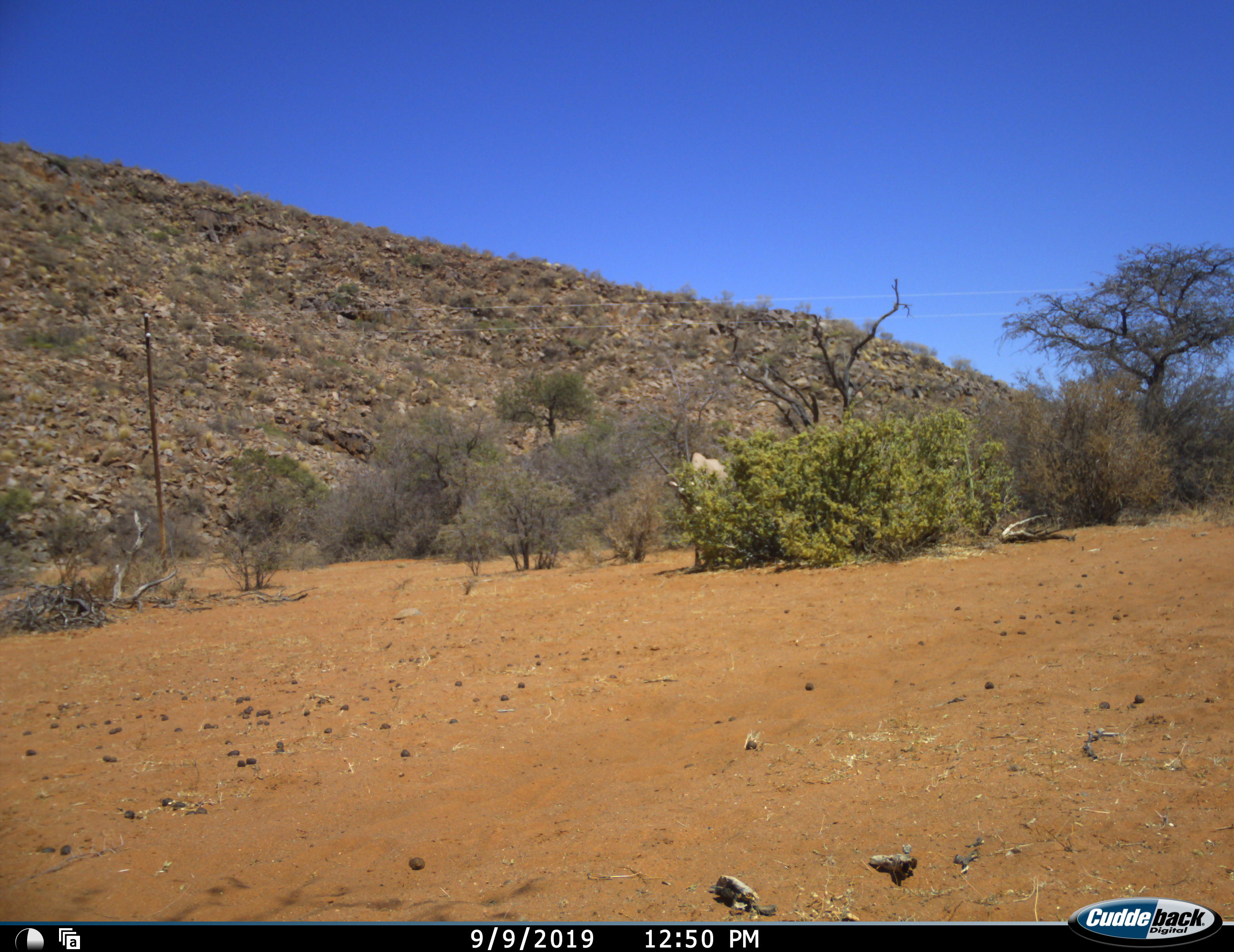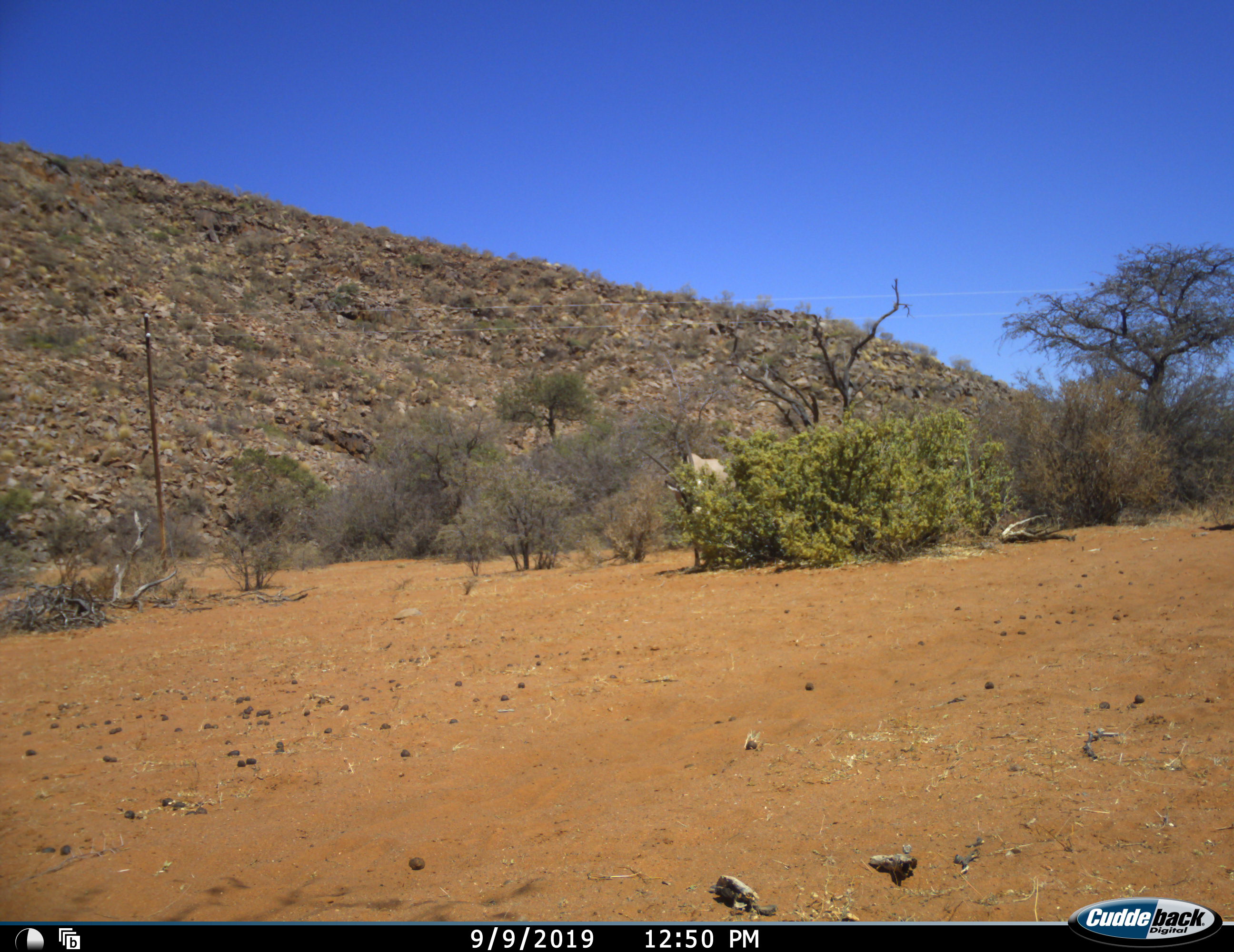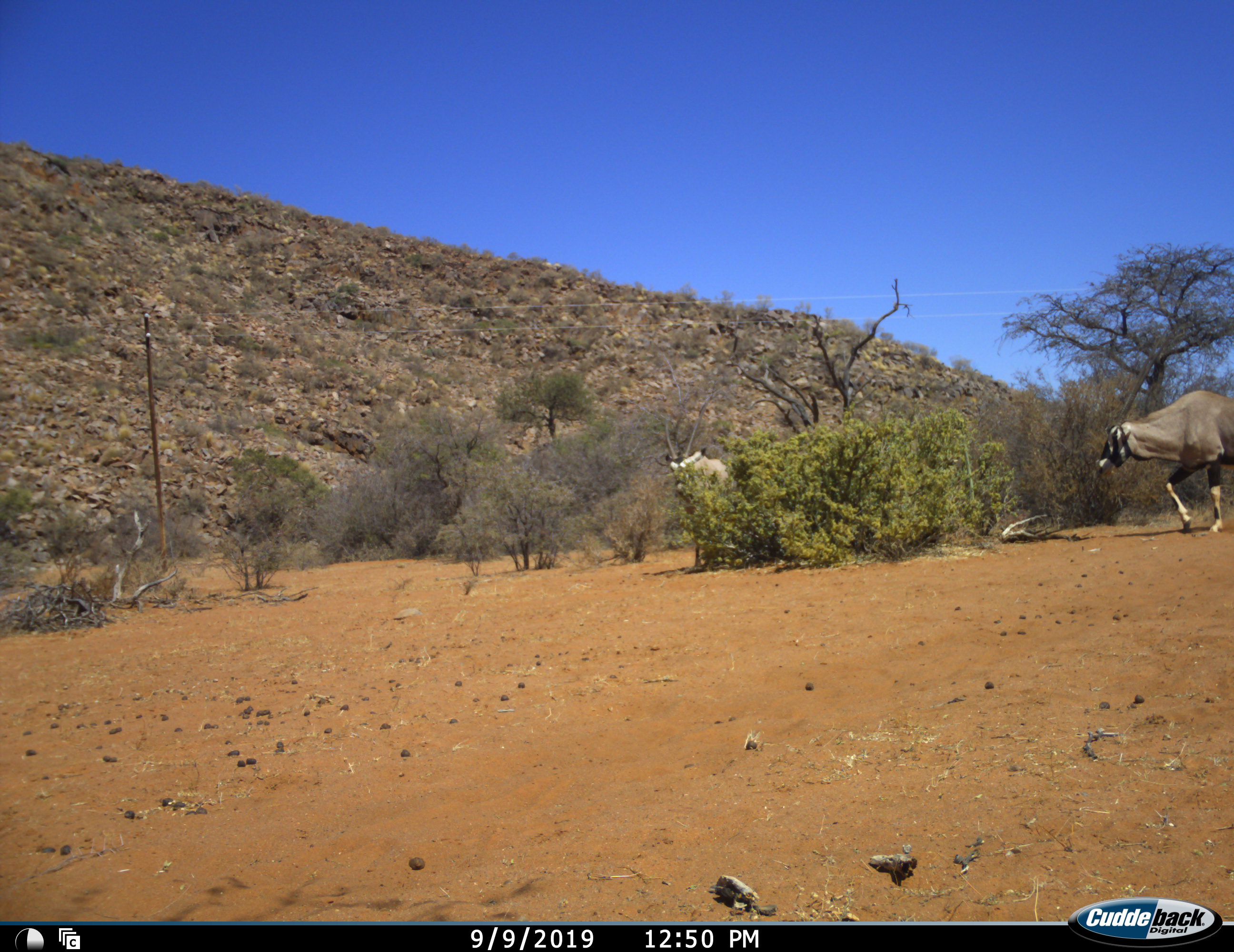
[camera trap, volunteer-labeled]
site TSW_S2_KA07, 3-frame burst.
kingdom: Animalia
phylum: Chordata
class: Mammalia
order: Artiodactyla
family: Bovidae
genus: Oryx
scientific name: Oryx gazella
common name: gemsbok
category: oryx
Oryx (gemsbok) (Oryx gazella), count 2. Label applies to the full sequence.